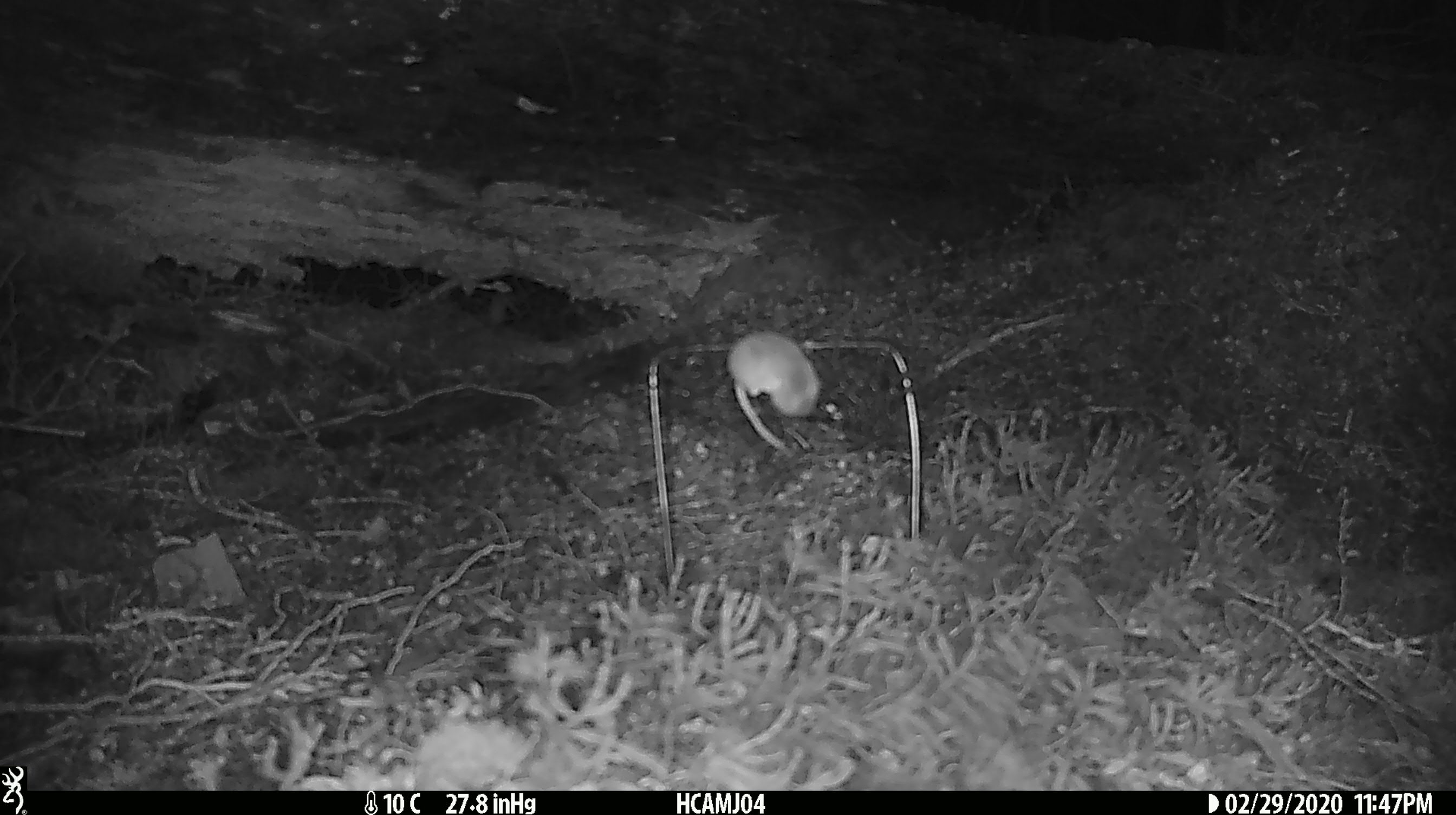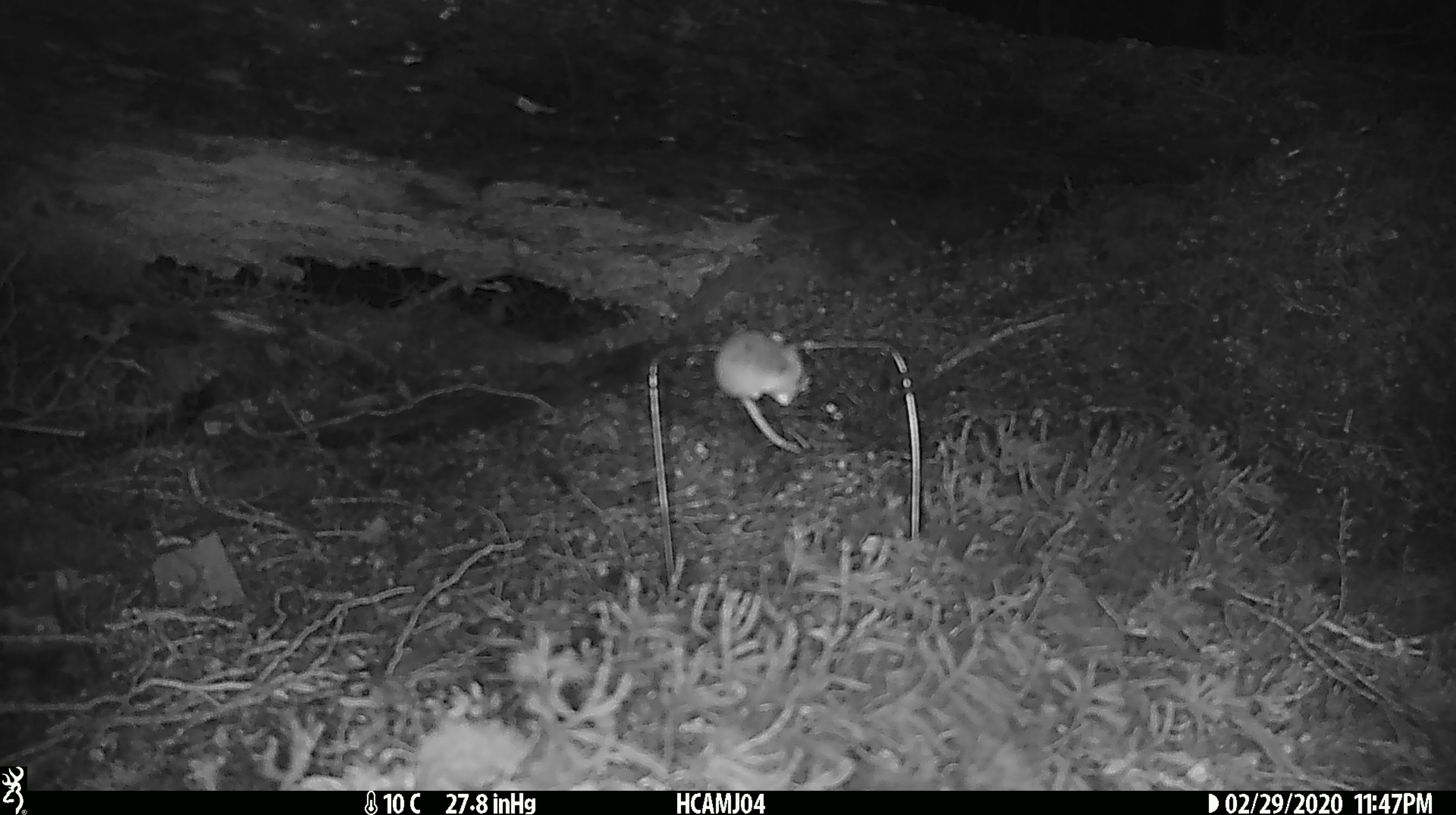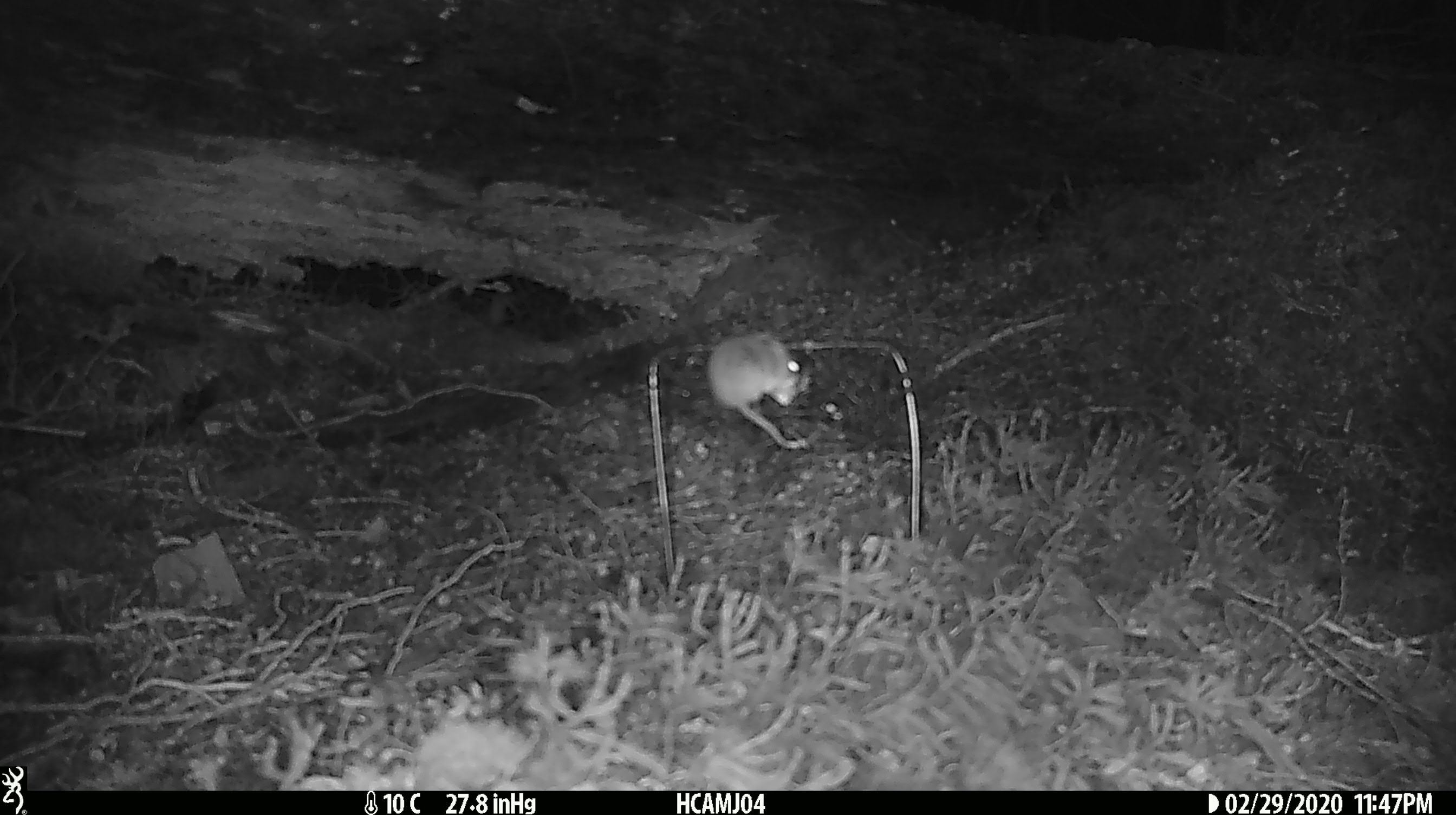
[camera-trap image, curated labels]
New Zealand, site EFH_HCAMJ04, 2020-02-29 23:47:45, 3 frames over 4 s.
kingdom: Animalia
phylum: Chordata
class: Mammalia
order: Rodentia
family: Muridae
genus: Mus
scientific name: Mus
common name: mouse